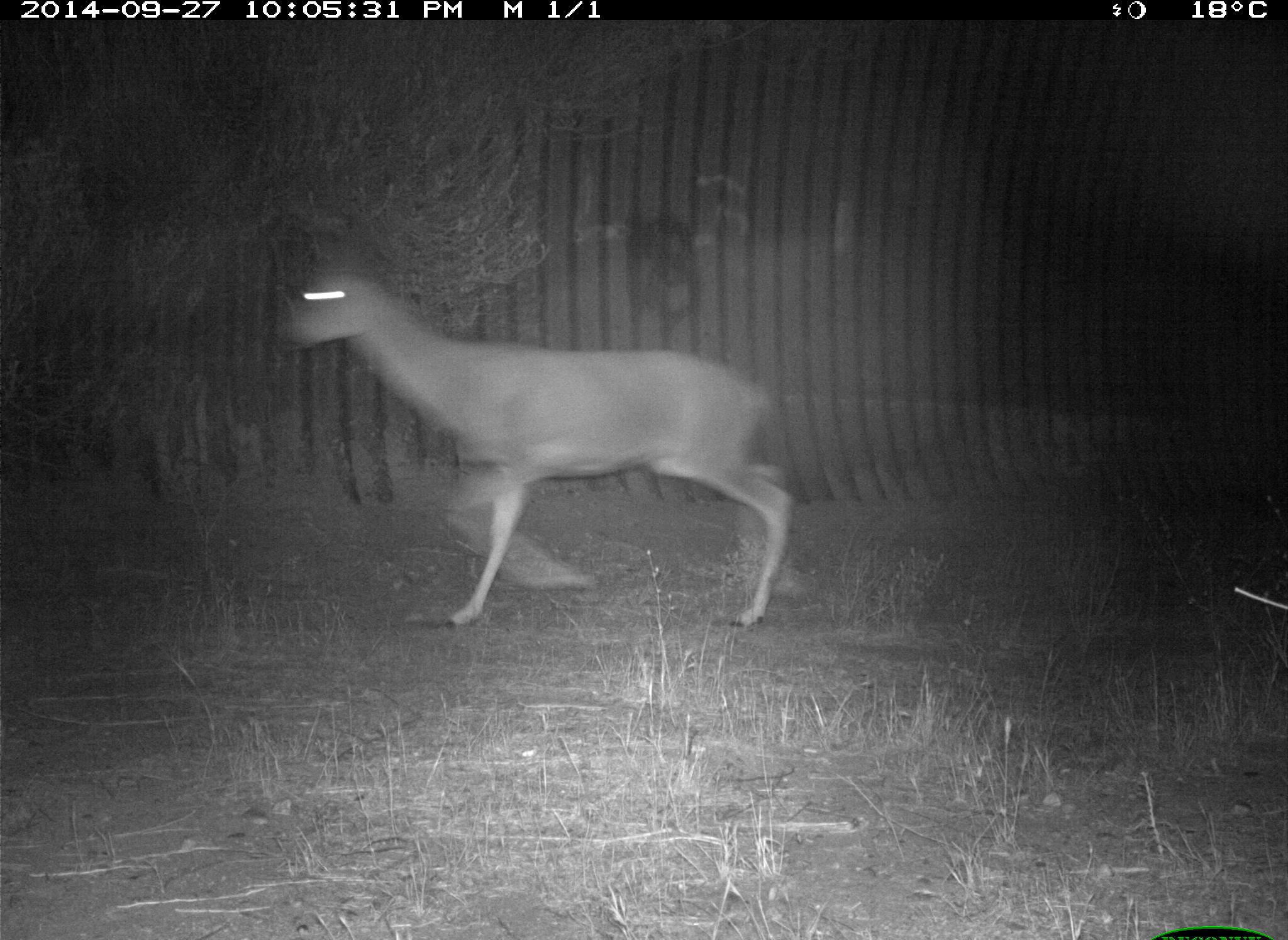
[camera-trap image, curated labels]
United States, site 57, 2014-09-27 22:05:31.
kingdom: Animalia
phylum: Chordata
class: Mammalia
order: Artiodactyla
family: Cervidae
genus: Odocoileus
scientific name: Odocoileus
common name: deer